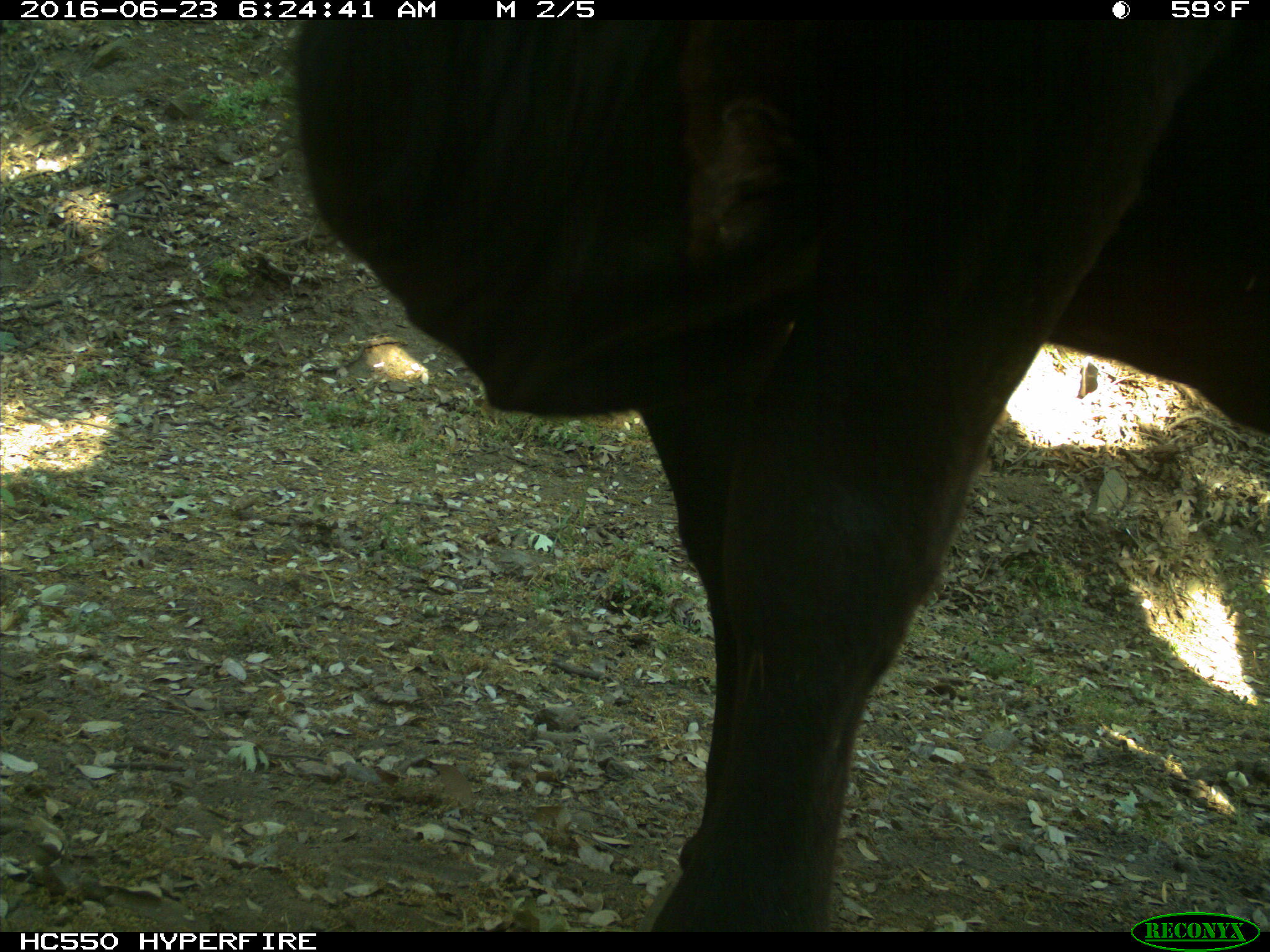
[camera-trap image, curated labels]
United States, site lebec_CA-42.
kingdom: Animalia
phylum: Chordata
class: Mammalia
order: Artiodactyla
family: Bovidae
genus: Bos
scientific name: Bos taurus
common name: domestic cow